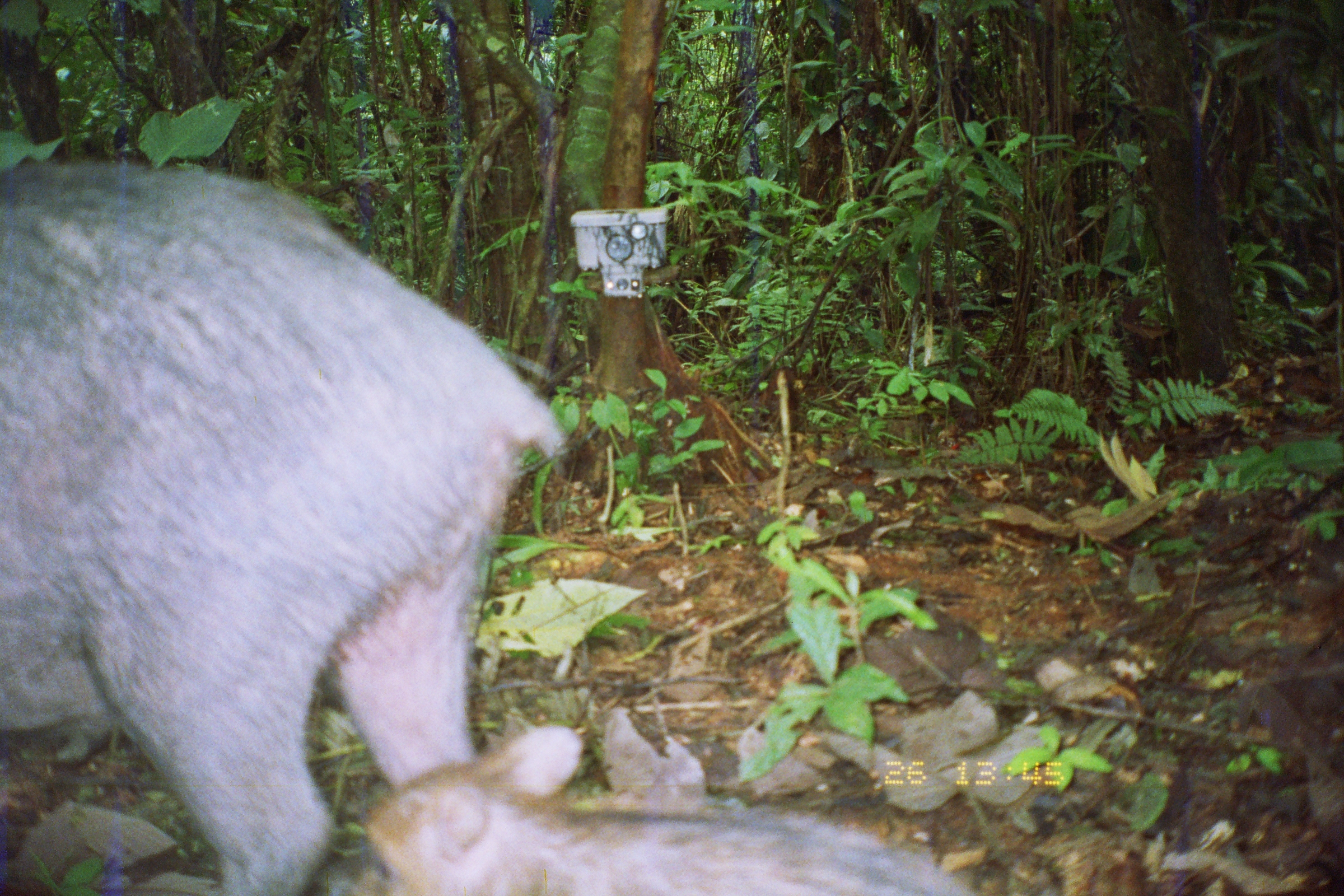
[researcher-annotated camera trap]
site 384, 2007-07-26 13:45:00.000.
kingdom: Animalia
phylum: Chordata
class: Mammalia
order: Artiodactyla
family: Tayassuidae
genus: Tayassu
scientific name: Tayassu pecari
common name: white-lipped peccary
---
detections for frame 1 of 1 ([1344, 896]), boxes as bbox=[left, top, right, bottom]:
tayassu pecari: bbox=[0, 157, 564, 896]; bbox=[357, 721, 978, 896]